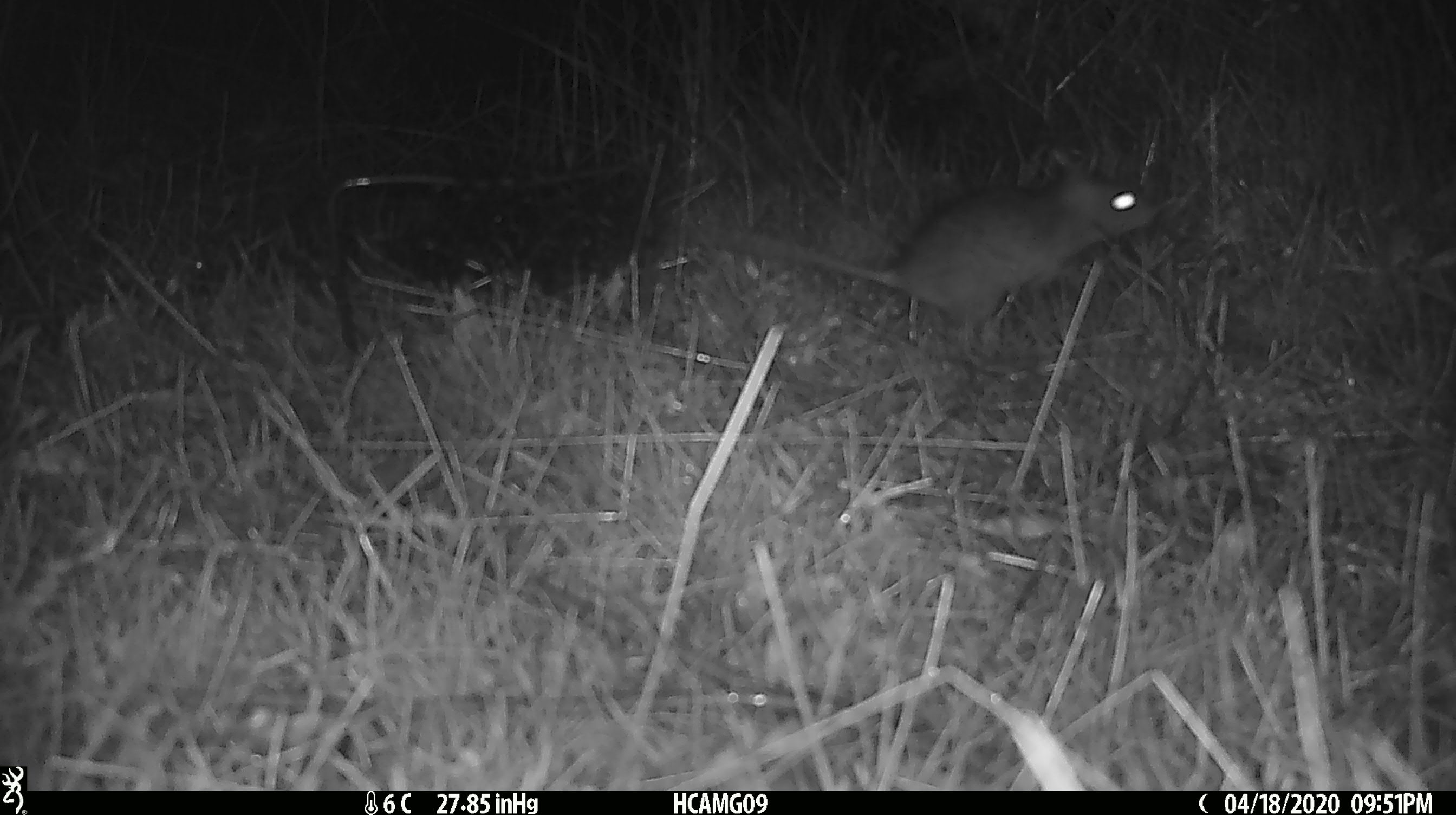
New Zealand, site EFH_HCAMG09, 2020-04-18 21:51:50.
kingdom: Animalia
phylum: Chordata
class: Mammalia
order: Rodentia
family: Muridae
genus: Rattus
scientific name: Rattus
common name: rat